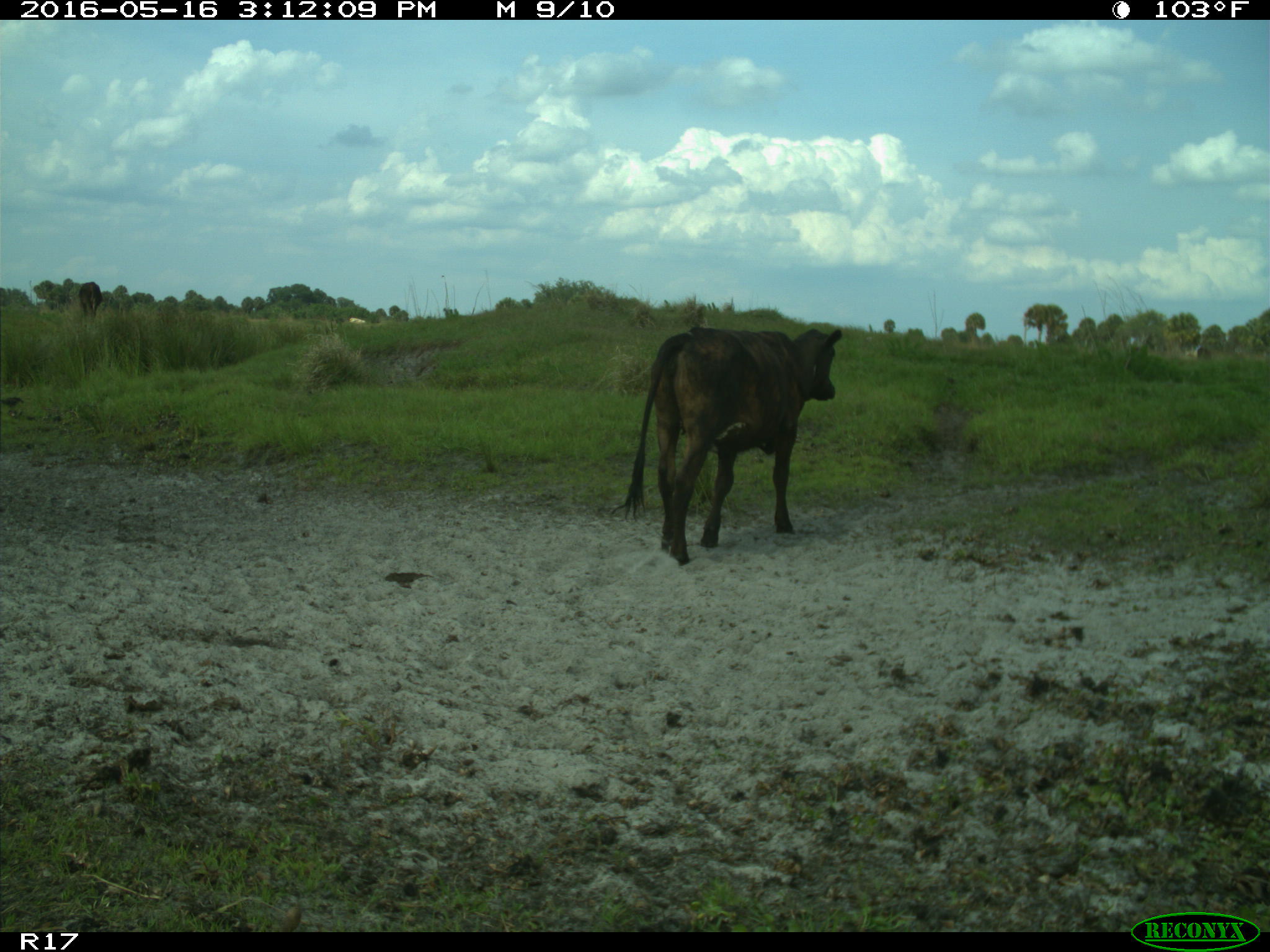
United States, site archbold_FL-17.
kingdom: Animalia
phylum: Chordata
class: Mammalia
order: Artiodactyla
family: Bovidae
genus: Bos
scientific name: Bos taurus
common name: domestic cow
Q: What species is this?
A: Bos taurus (domestic cow).